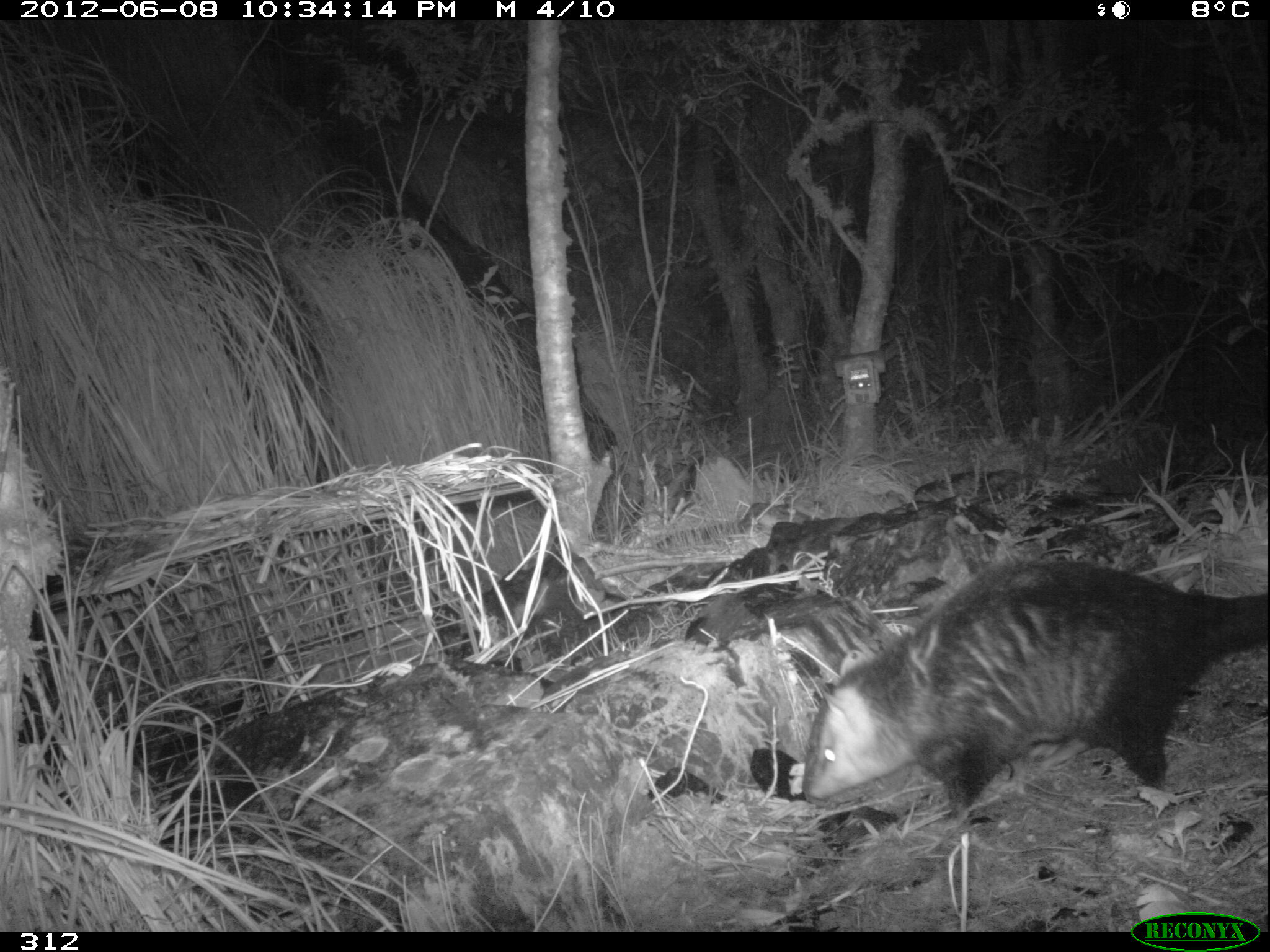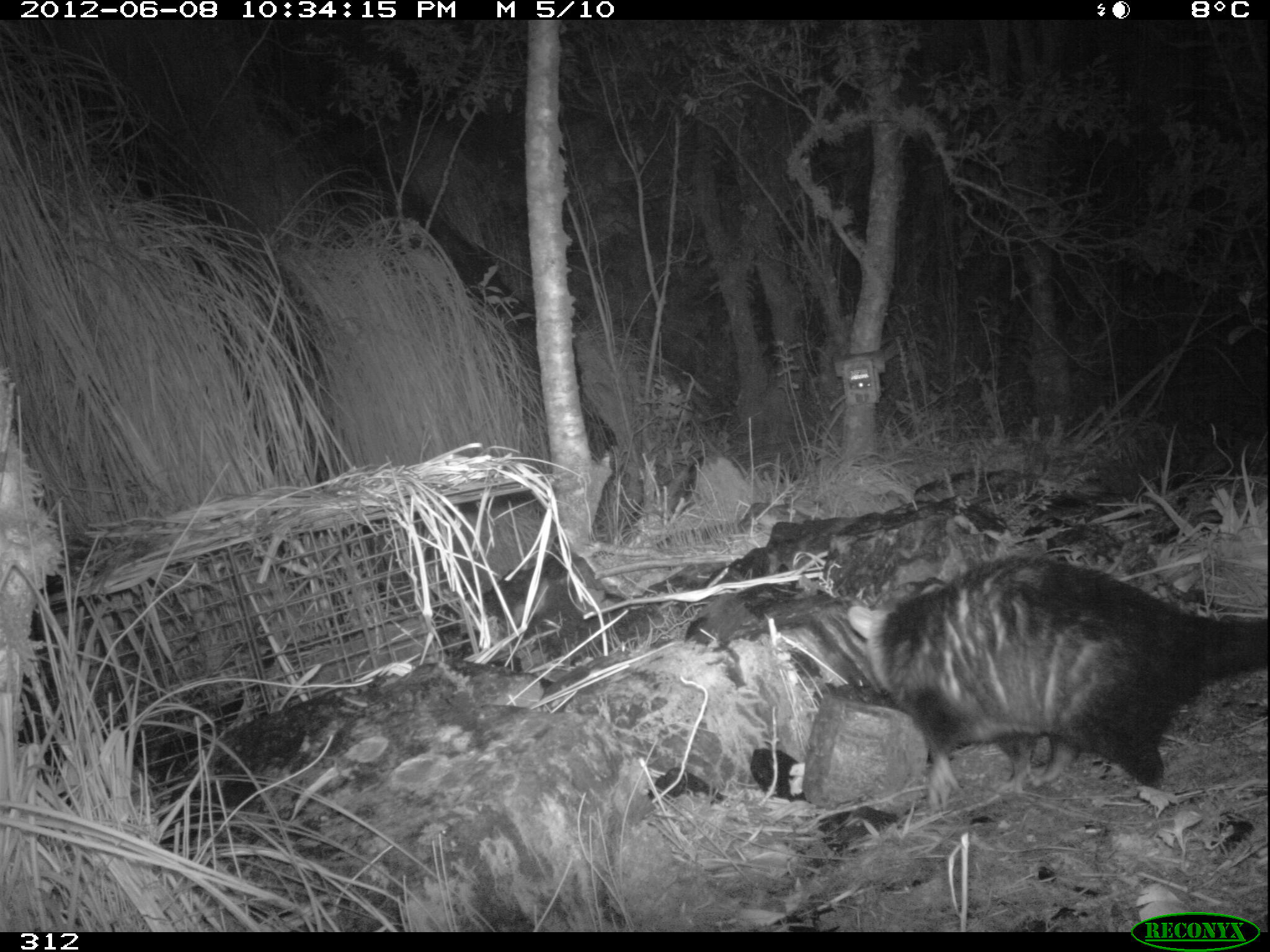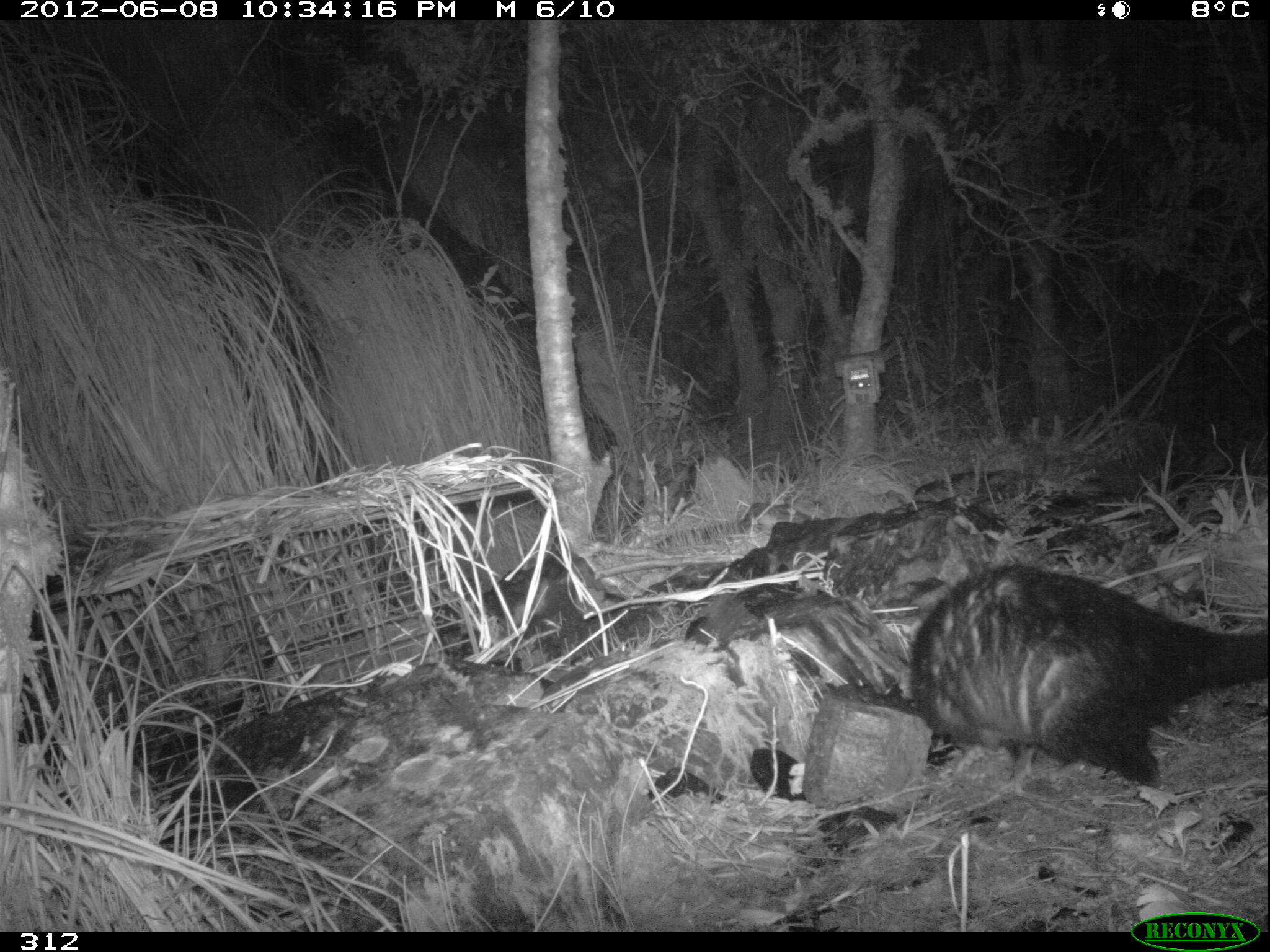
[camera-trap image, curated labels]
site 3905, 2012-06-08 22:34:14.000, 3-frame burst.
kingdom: Animalia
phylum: Chordata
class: Mammalia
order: Didelphimorphia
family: Didelphidae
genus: Didelphis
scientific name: Didelphis pernigra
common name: andean white-eared opossum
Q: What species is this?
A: Didelphis pernigra (andean white-eared opossum).